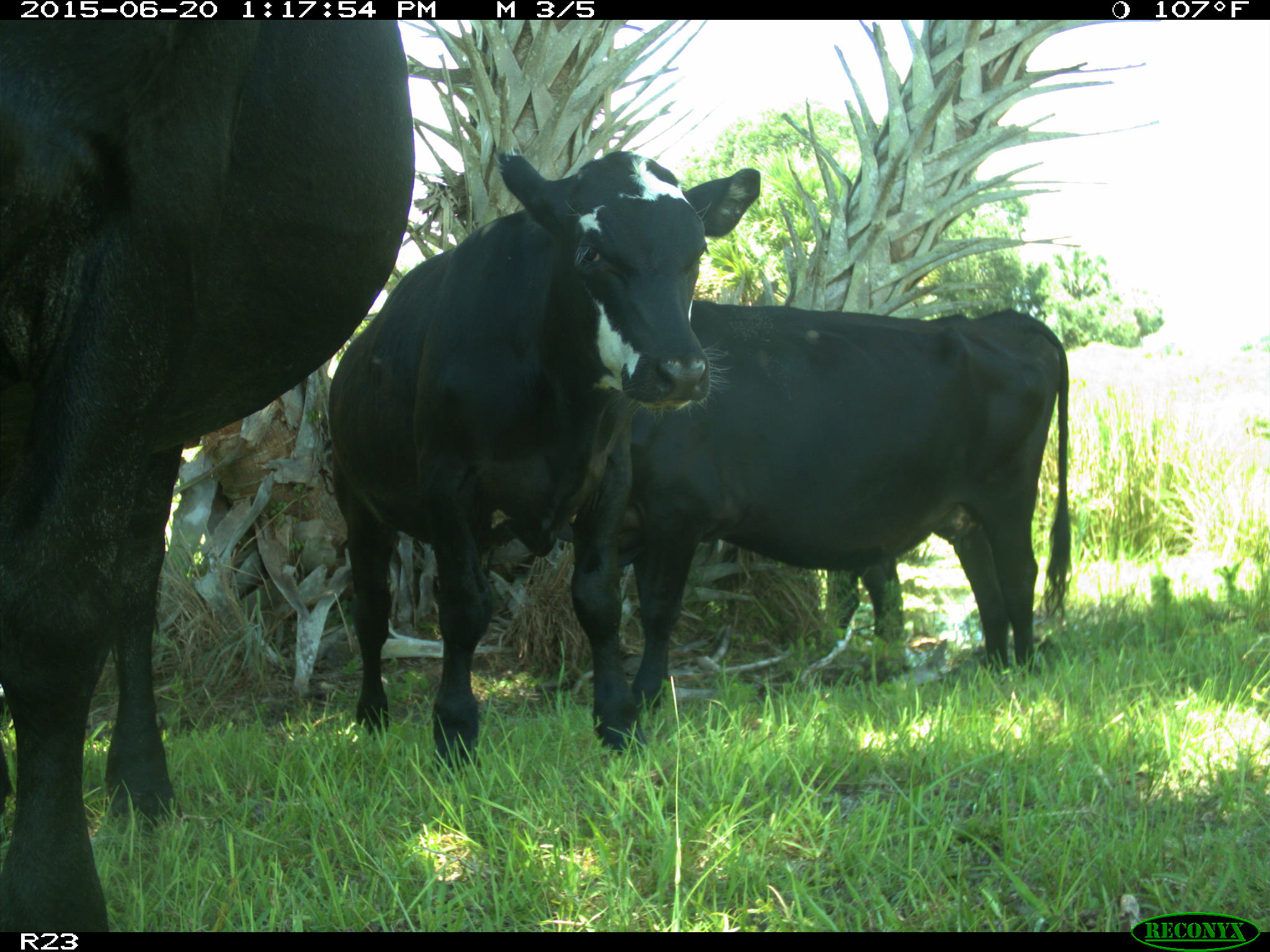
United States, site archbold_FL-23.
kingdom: Animalia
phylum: Chordata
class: Mammalia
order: Artiodactyla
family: Bovidae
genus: Bos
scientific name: Bos taurus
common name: domestic cow